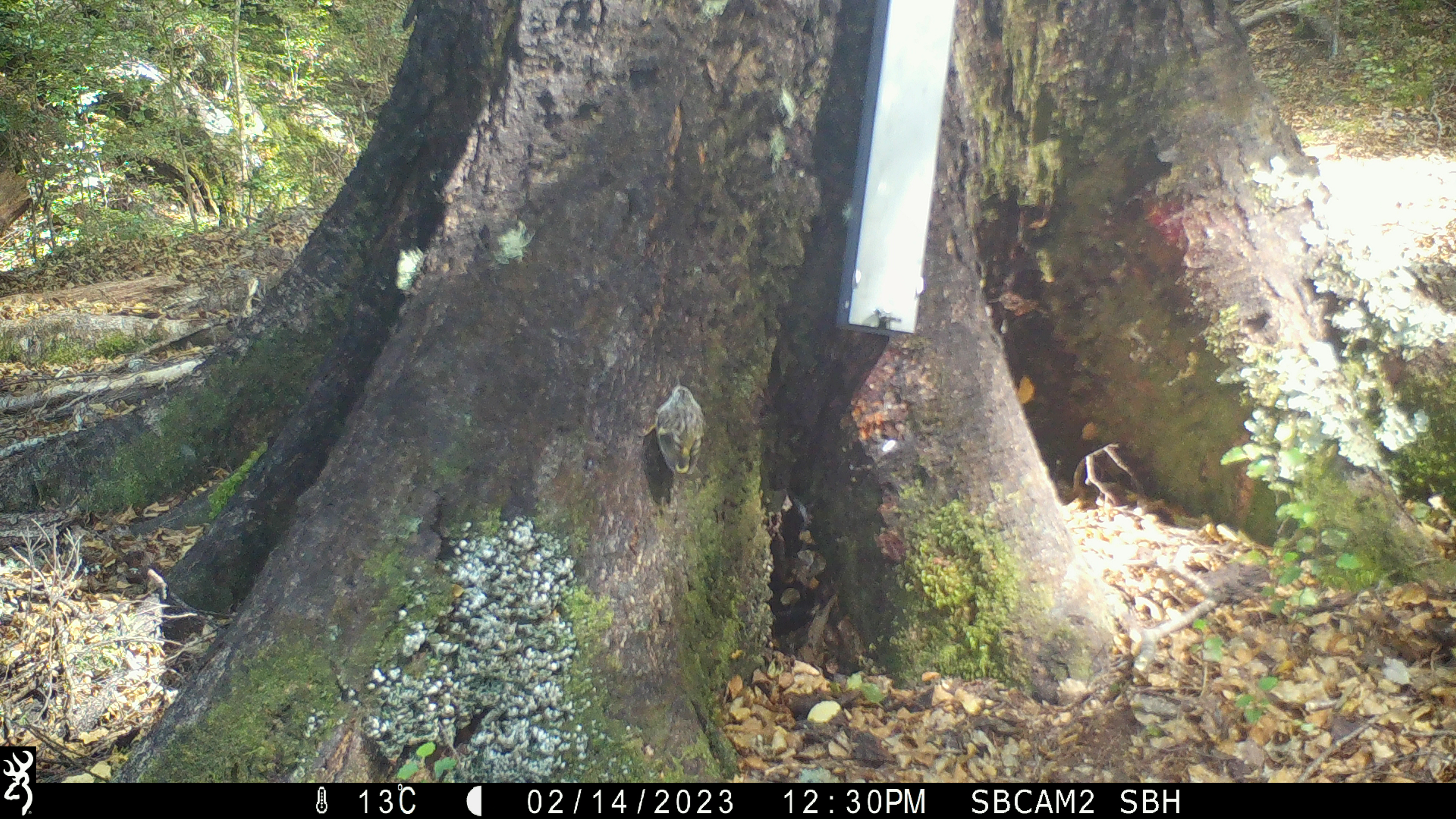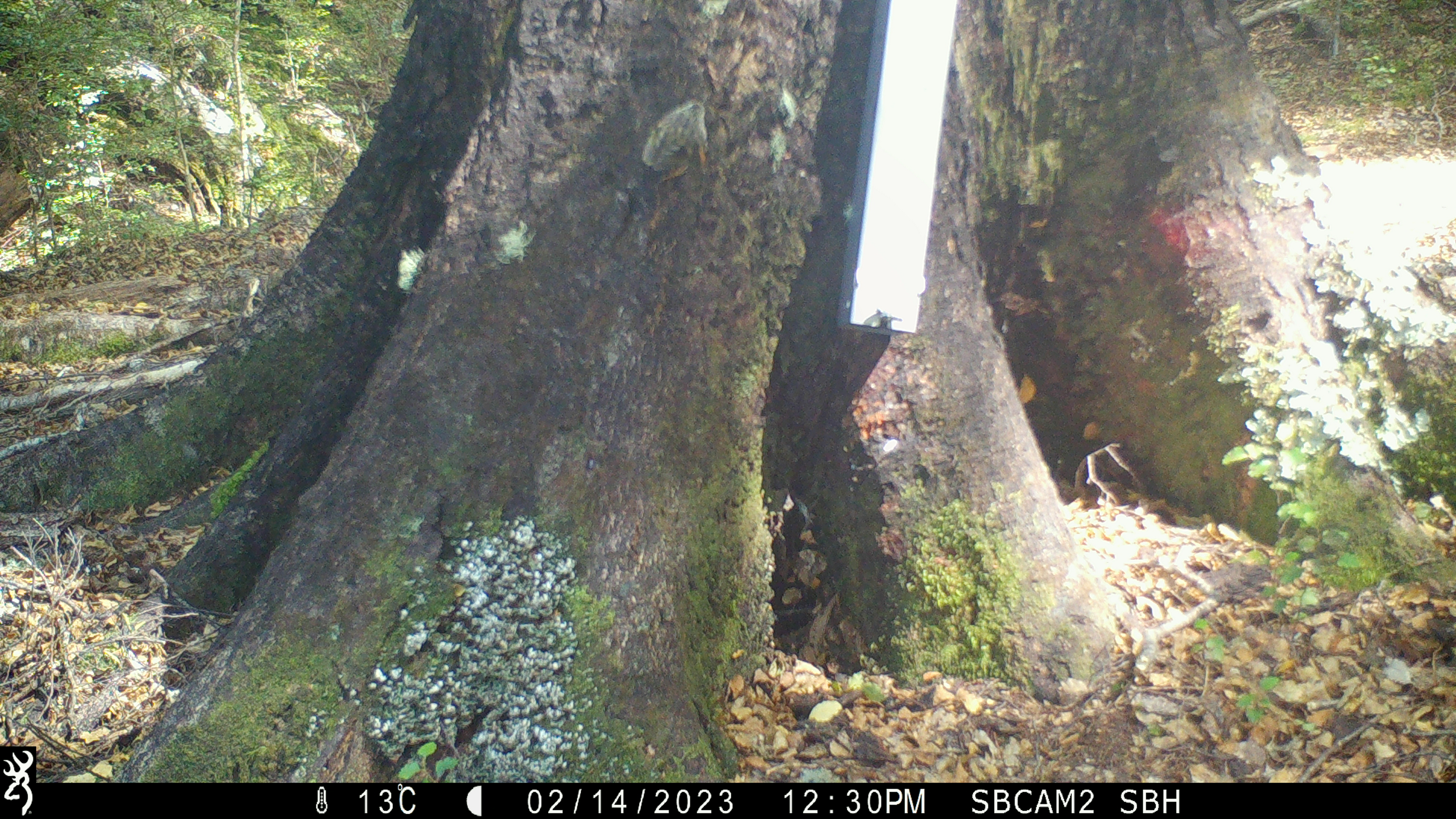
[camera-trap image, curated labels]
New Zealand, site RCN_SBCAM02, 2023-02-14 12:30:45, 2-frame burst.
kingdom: Animalia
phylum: Chordata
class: Aves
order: Passeriformes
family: Acanthisittidae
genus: Acanthisitta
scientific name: Acanthisitta chloris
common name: rifleman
Rifleman (Acanthisitta chloris).